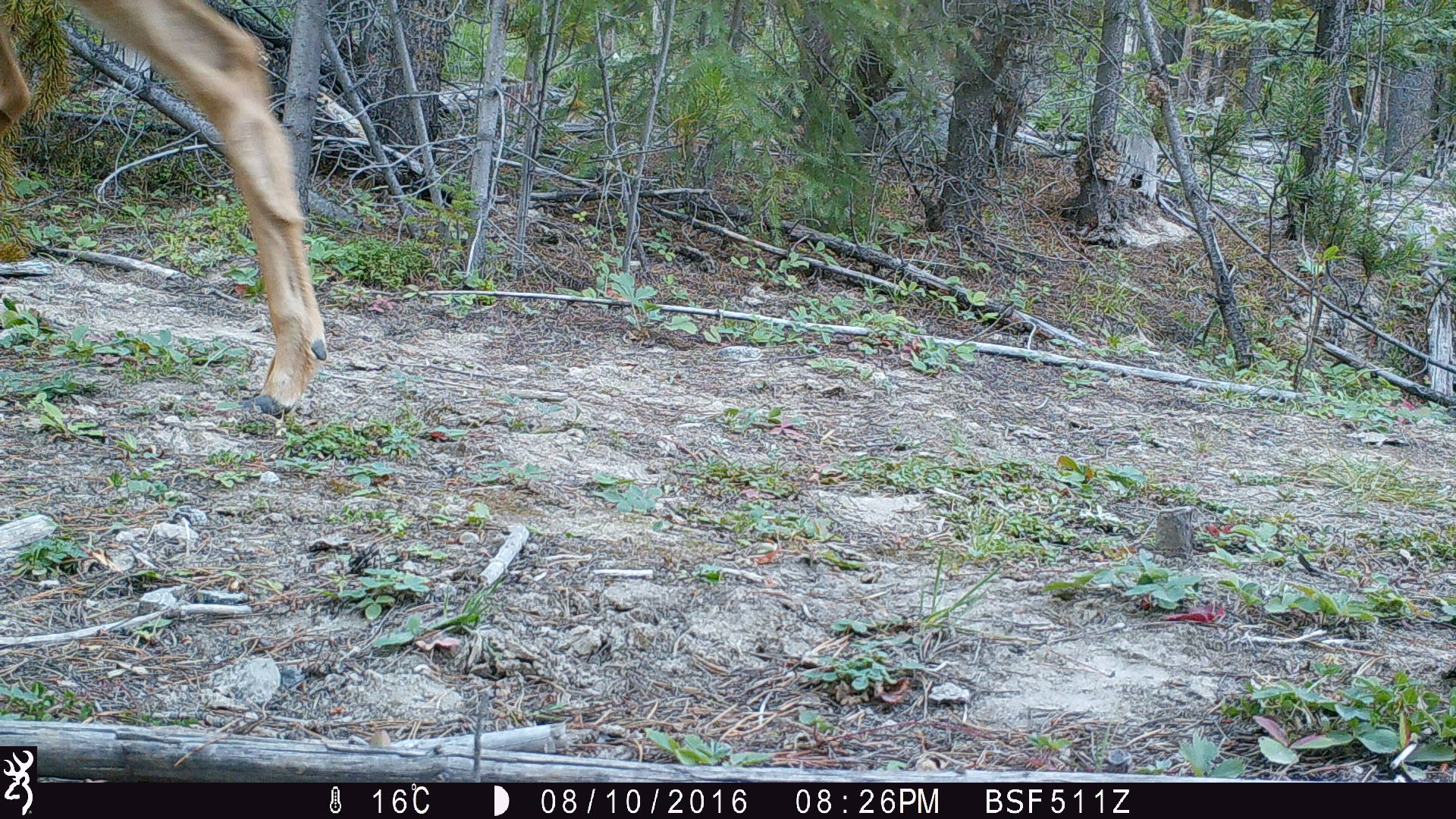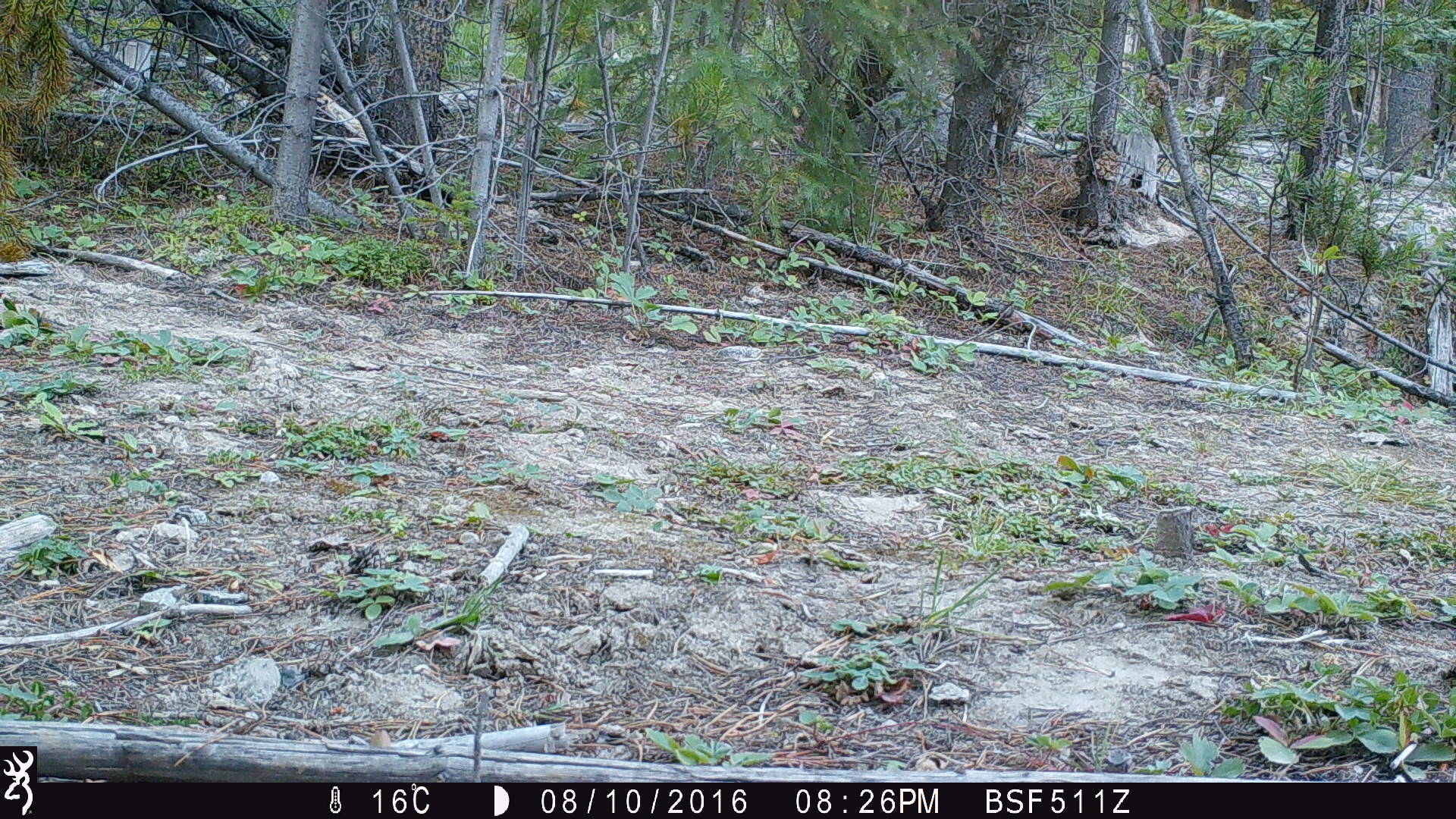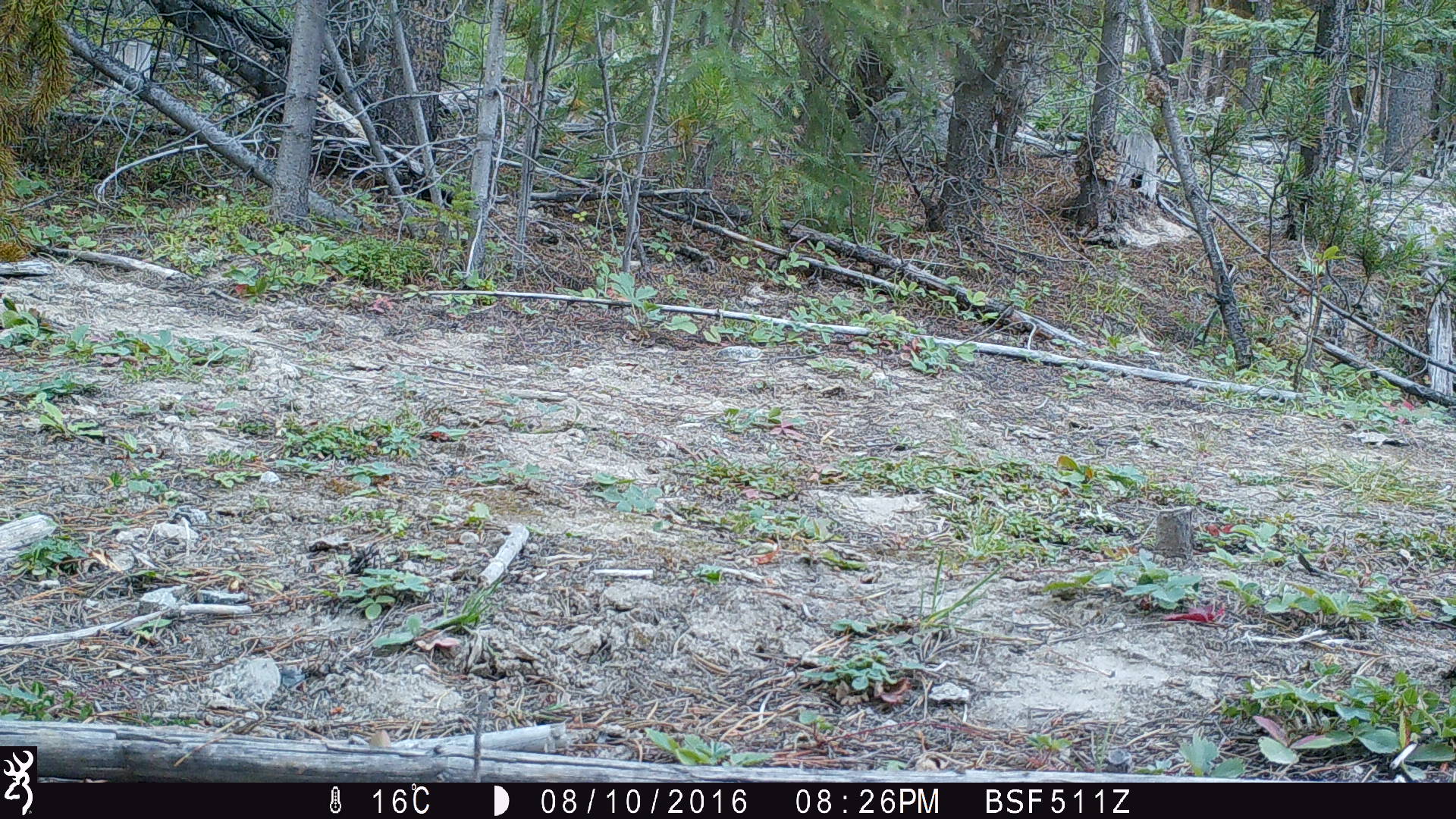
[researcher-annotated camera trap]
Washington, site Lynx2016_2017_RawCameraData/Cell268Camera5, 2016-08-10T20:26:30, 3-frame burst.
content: unidentified animal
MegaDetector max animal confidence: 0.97